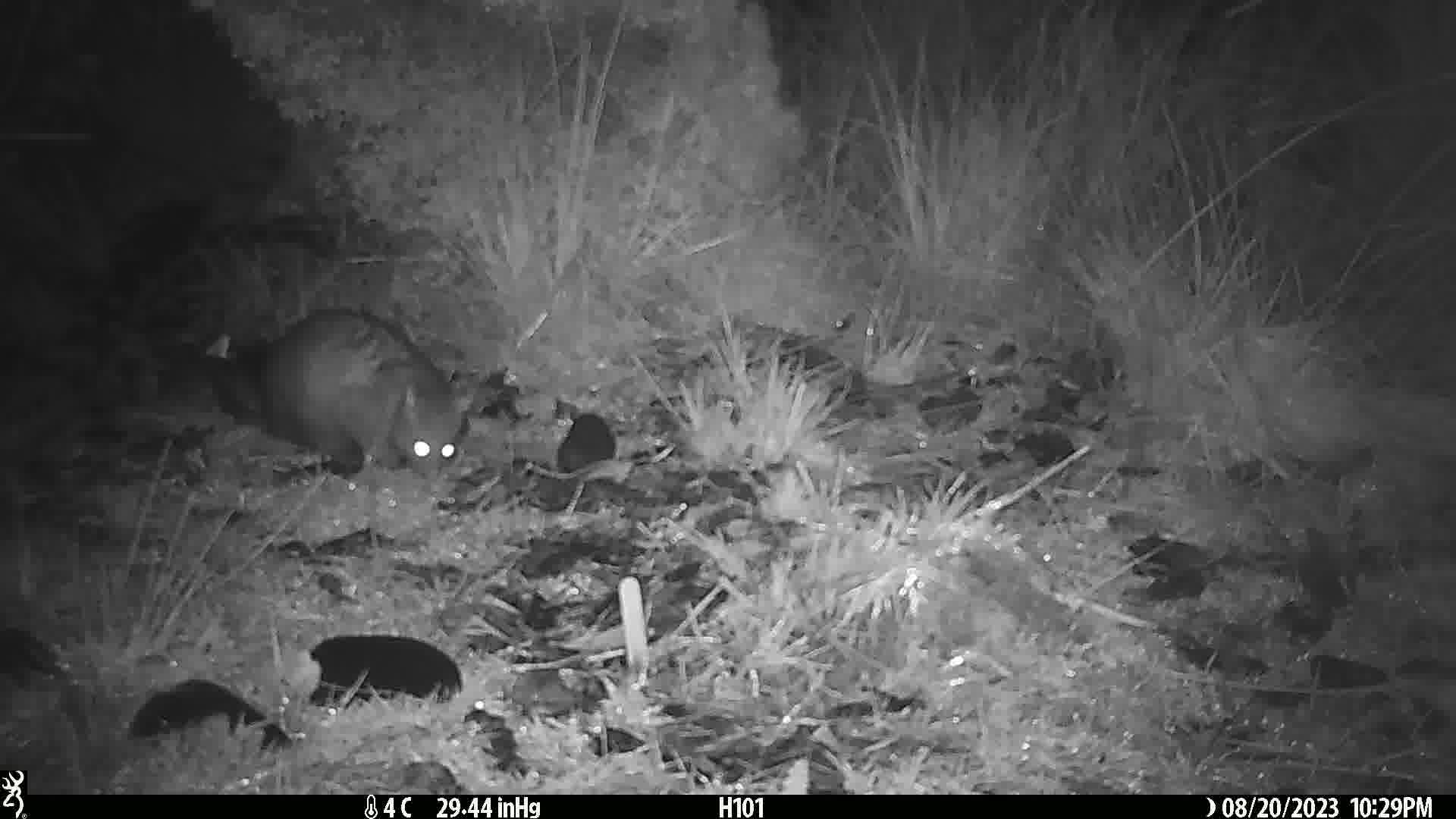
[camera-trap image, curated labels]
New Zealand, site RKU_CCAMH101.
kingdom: Animalia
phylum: Chordata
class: Mammalia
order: Diprotodontia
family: Phalangeridae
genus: Trichosurus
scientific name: Trichosurus vulpecula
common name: common brushtail possum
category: possum